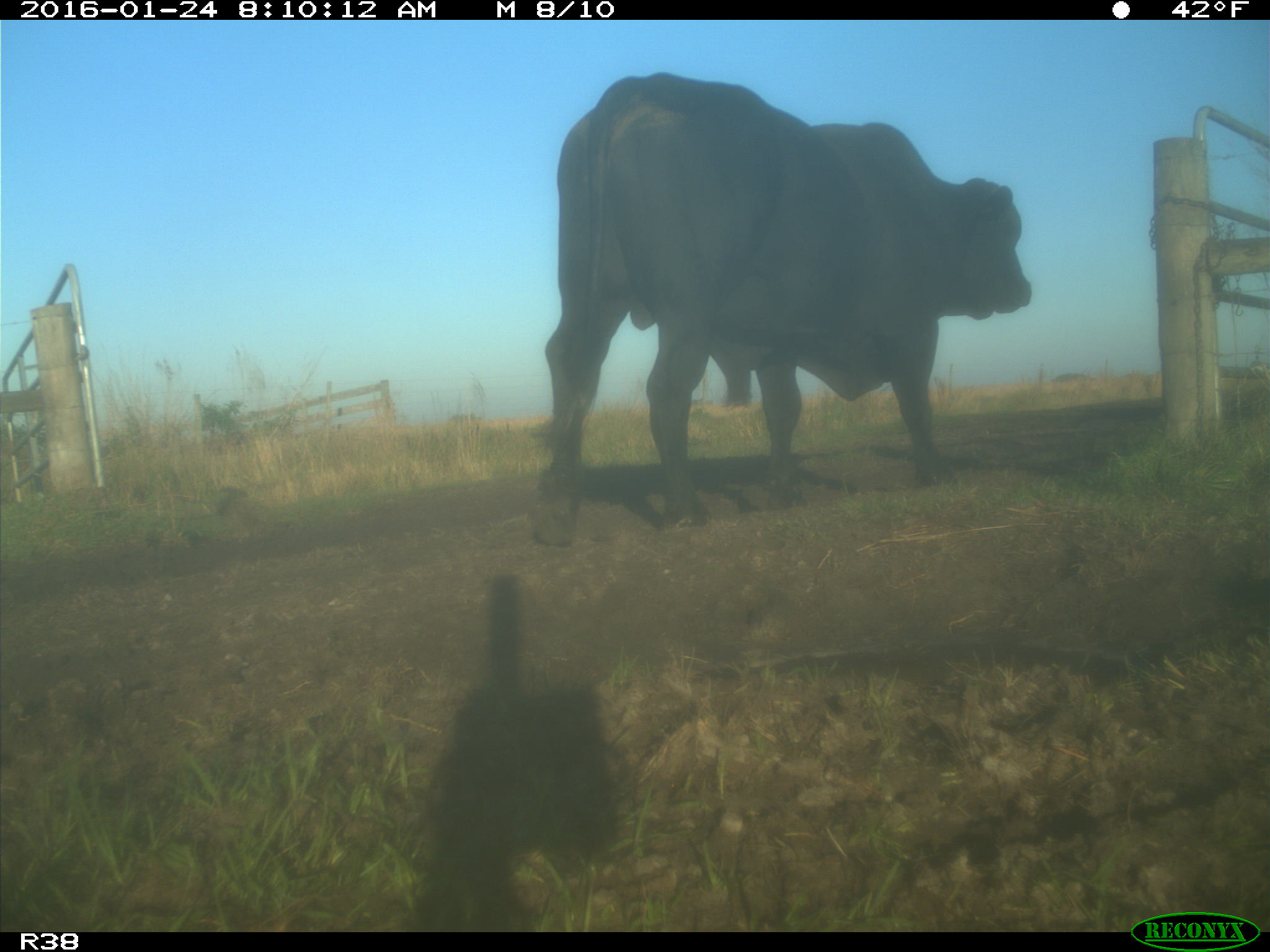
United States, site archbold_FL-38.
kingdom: Animalia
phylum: Chordata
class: Mammalia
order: Artiodactyla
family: Bovidae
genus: Bos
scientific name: Bos taurus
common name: domestic cow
Bos taurus (domestic cow).